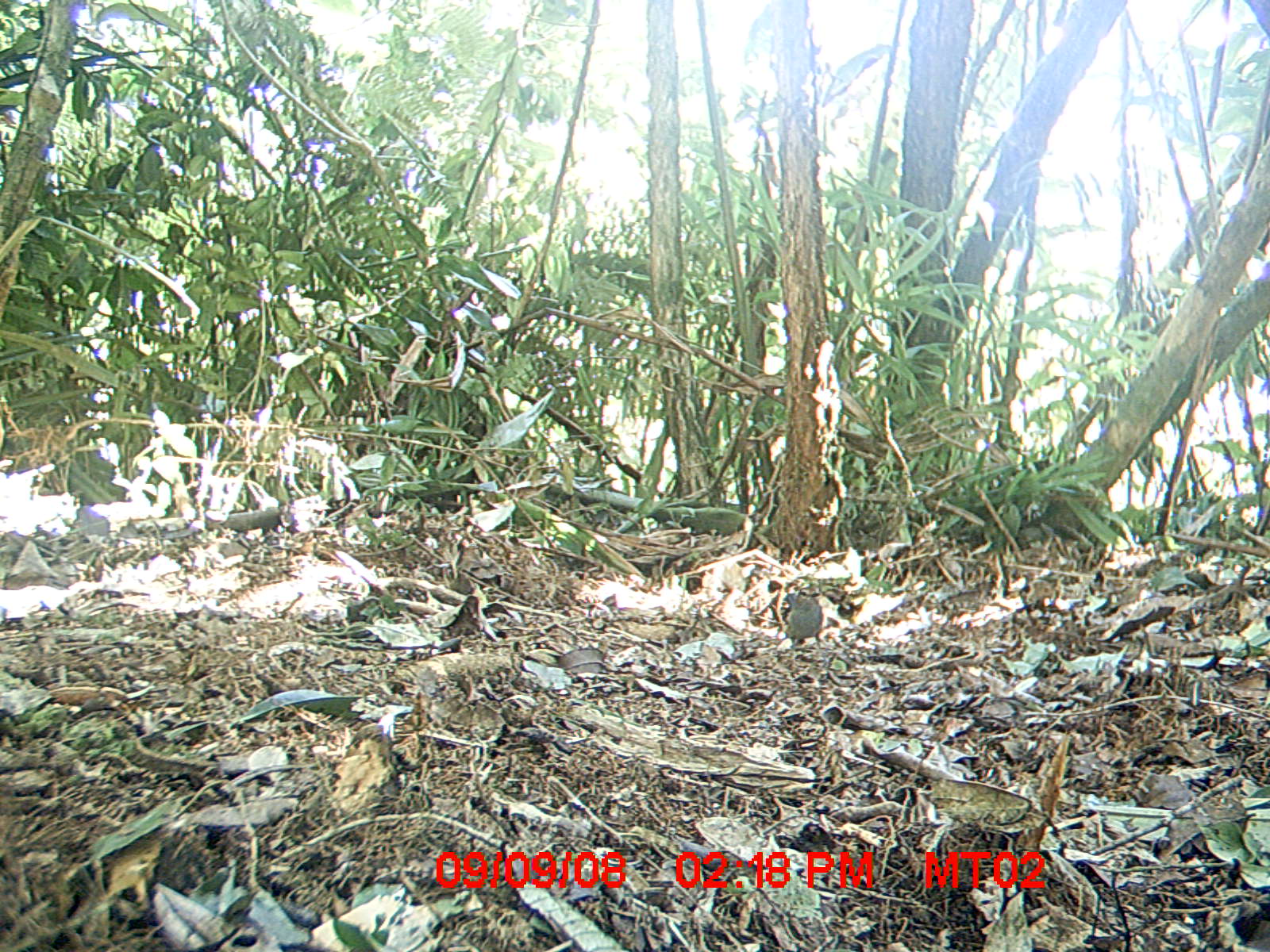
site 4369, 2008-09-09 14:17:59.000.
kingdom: Animalia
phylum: Chordata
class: Aves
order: Passeriformes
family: Muscicapidae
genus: Copsychus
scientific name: Copsychus albospecularis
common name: madagascar magpie-robin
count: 1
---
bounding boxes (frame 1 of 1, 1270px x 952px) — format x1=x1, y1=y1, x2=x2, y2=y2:
copsychus albospecularis: x1=783, y1=588, x2=823, y2=656